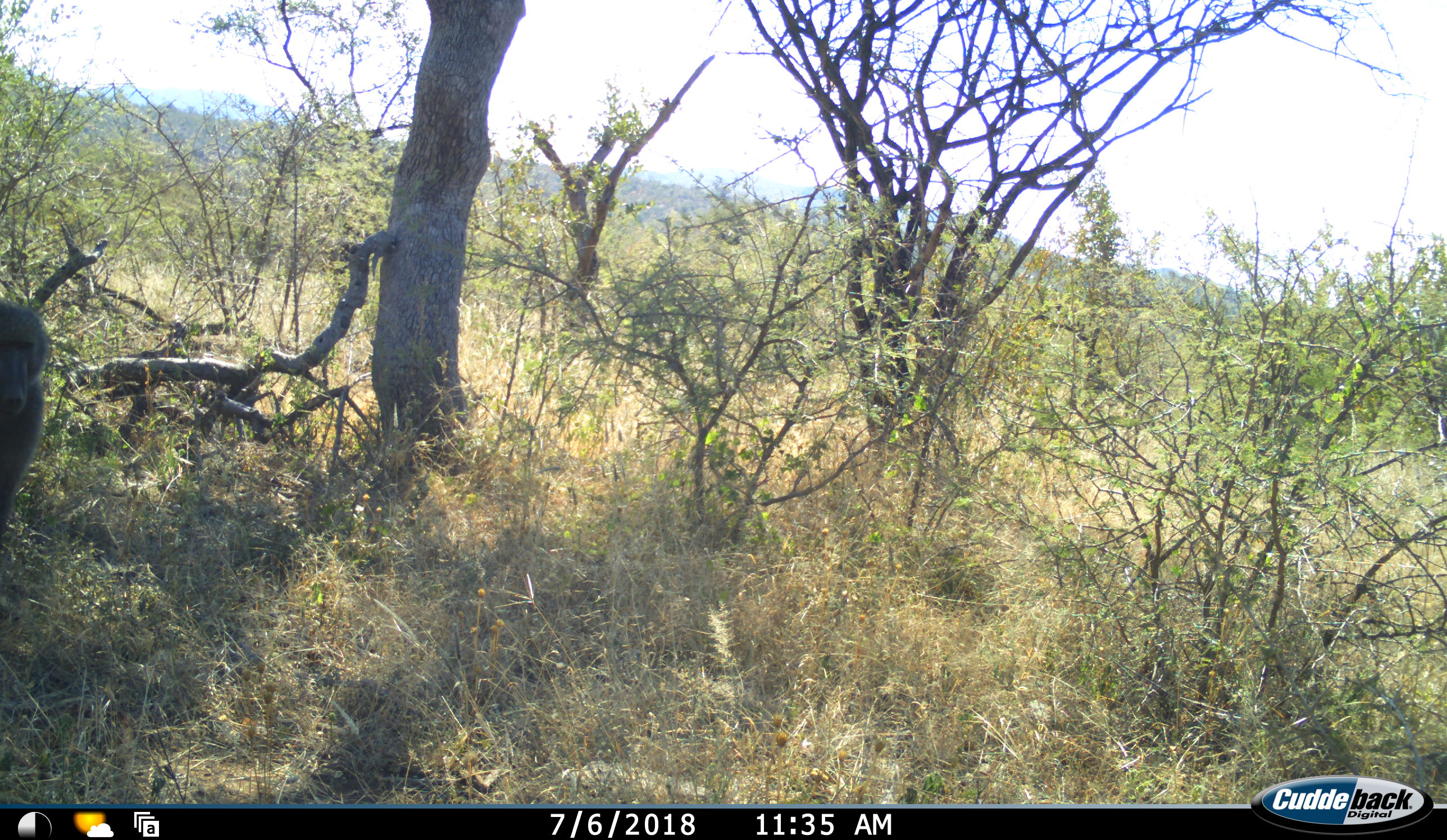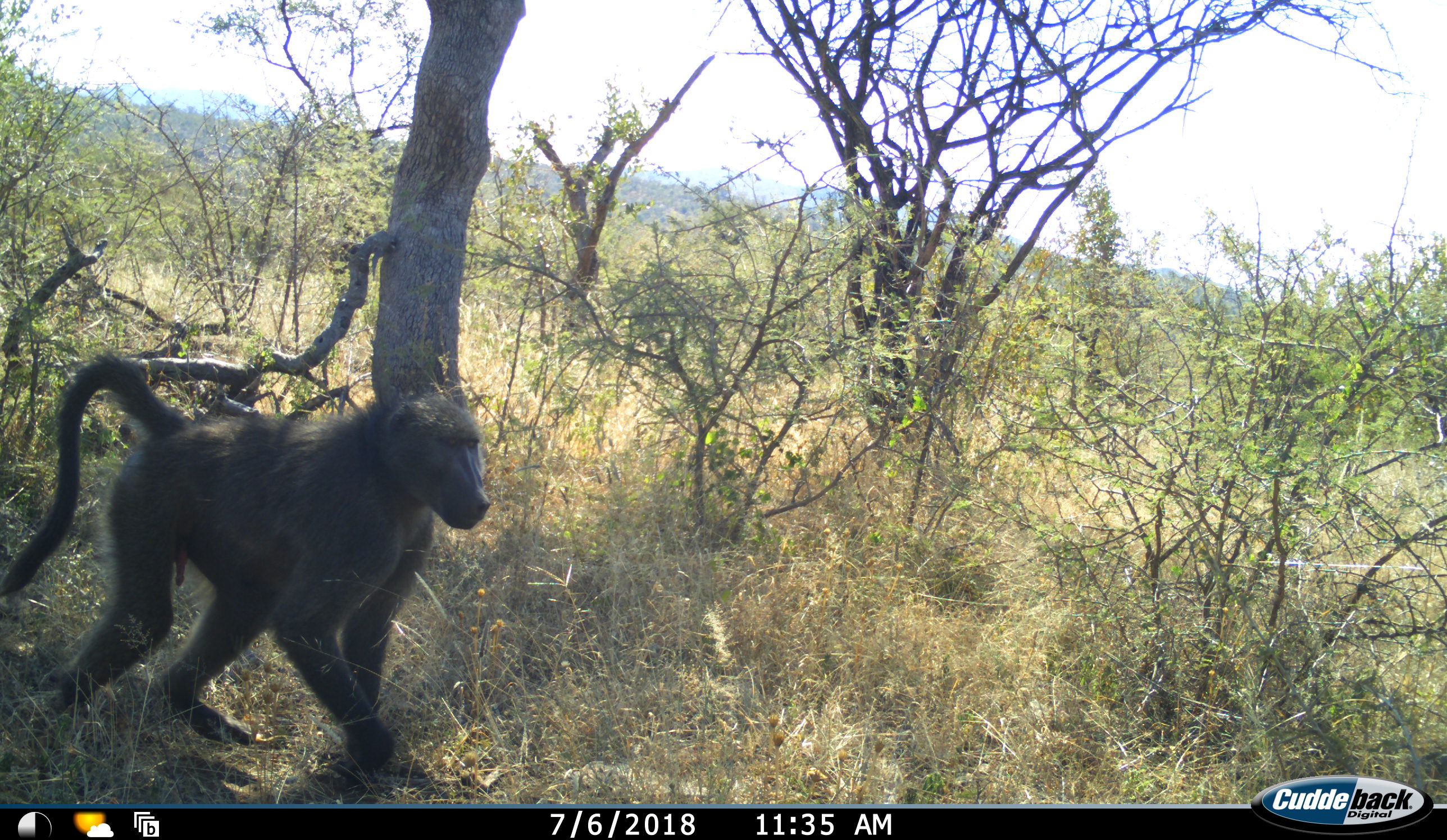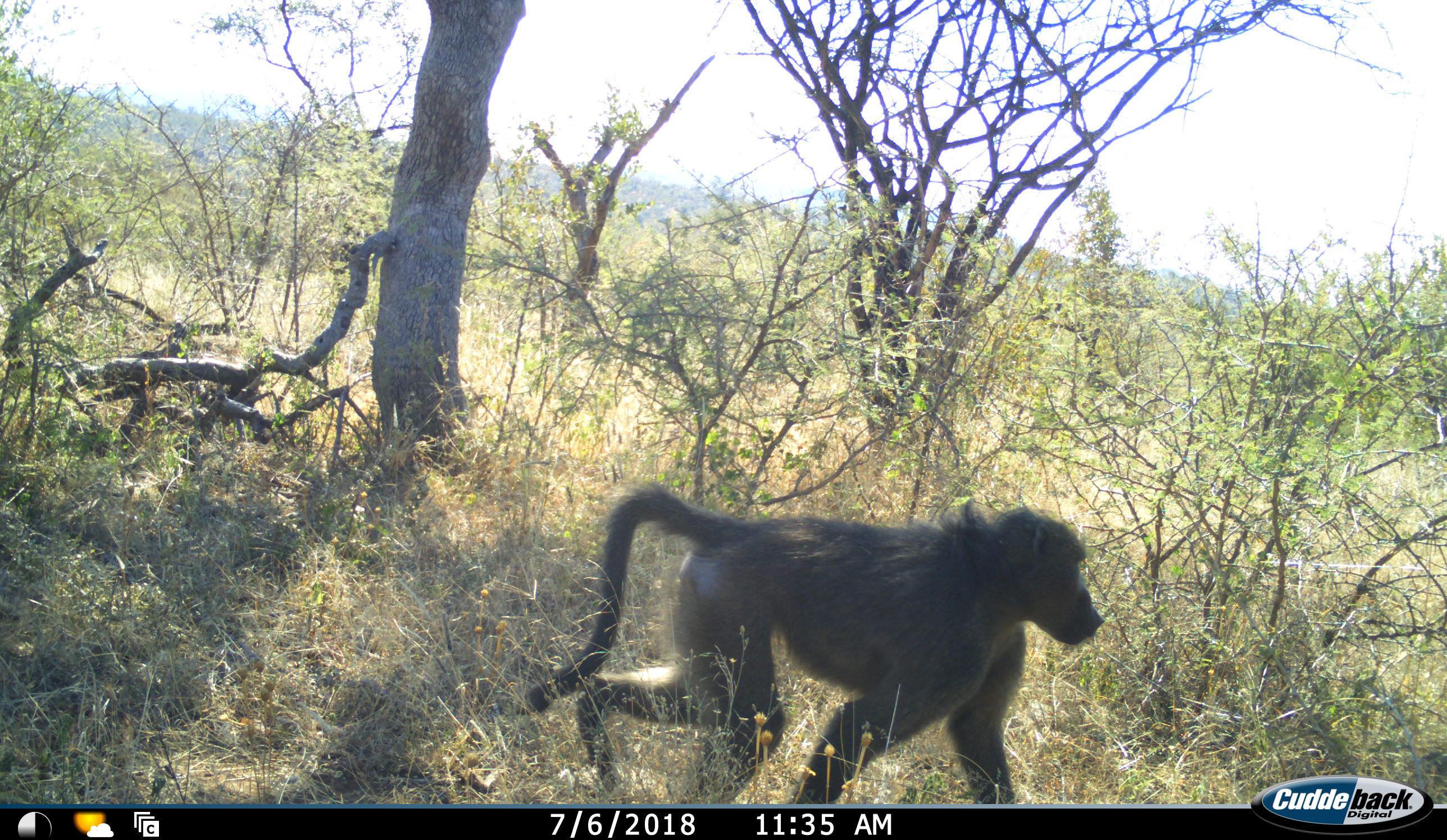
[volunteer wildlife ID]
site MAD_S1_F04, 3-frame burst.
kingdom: Animalia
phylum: Chordata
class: Mammalia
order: Primates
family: Cercopithecidae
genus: Papio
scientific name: Papio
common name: baboon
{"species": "baboon (Papio)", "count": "1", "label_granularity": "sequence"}